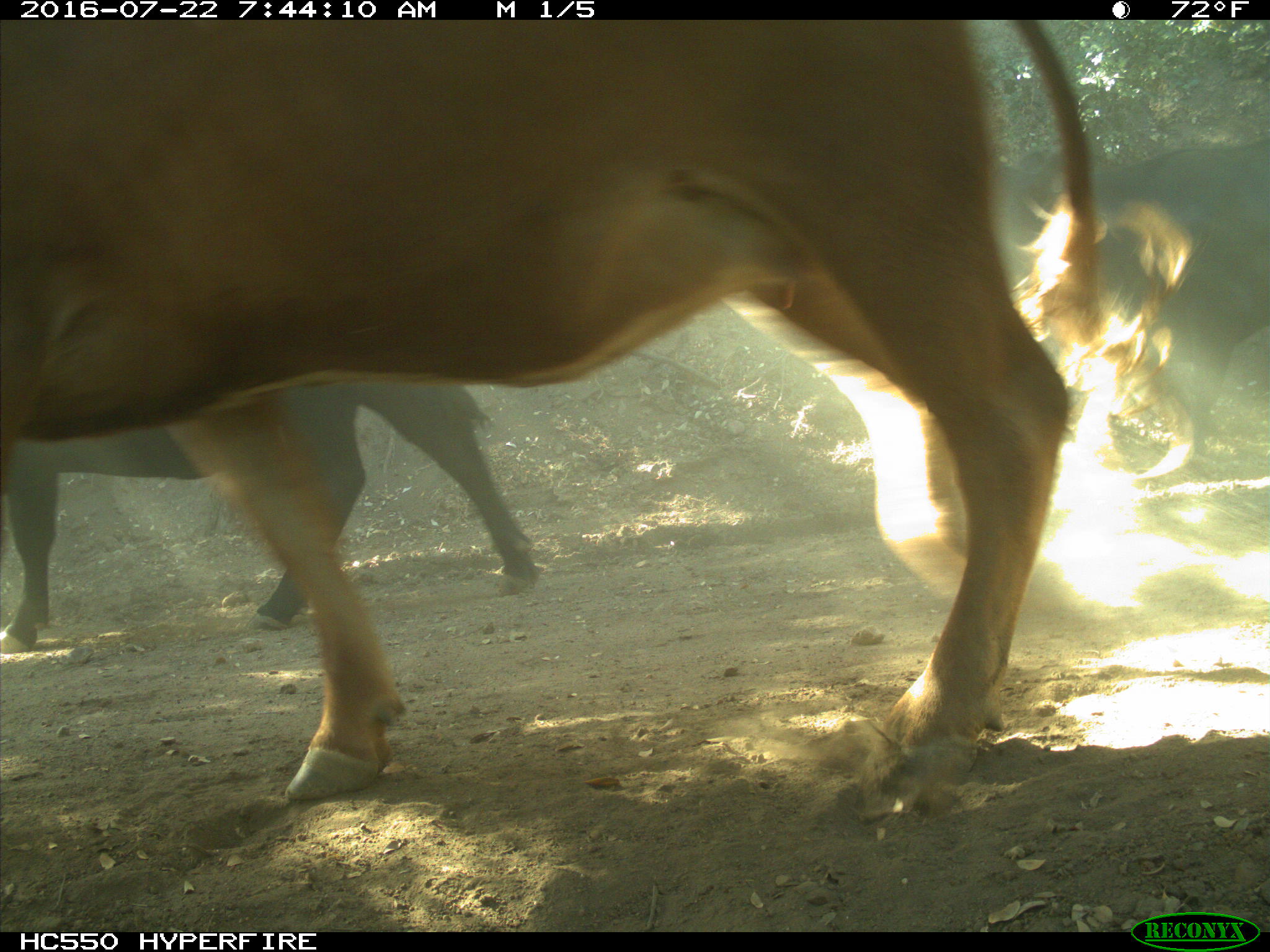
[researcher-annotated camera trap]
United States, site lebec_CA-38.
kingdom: Animalia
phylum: Chordata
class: Mammalia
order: Artiodactyla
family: Bovidae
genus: Bos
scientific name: Bos taurus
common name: domestic cow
Bos taurus (domestic cow).